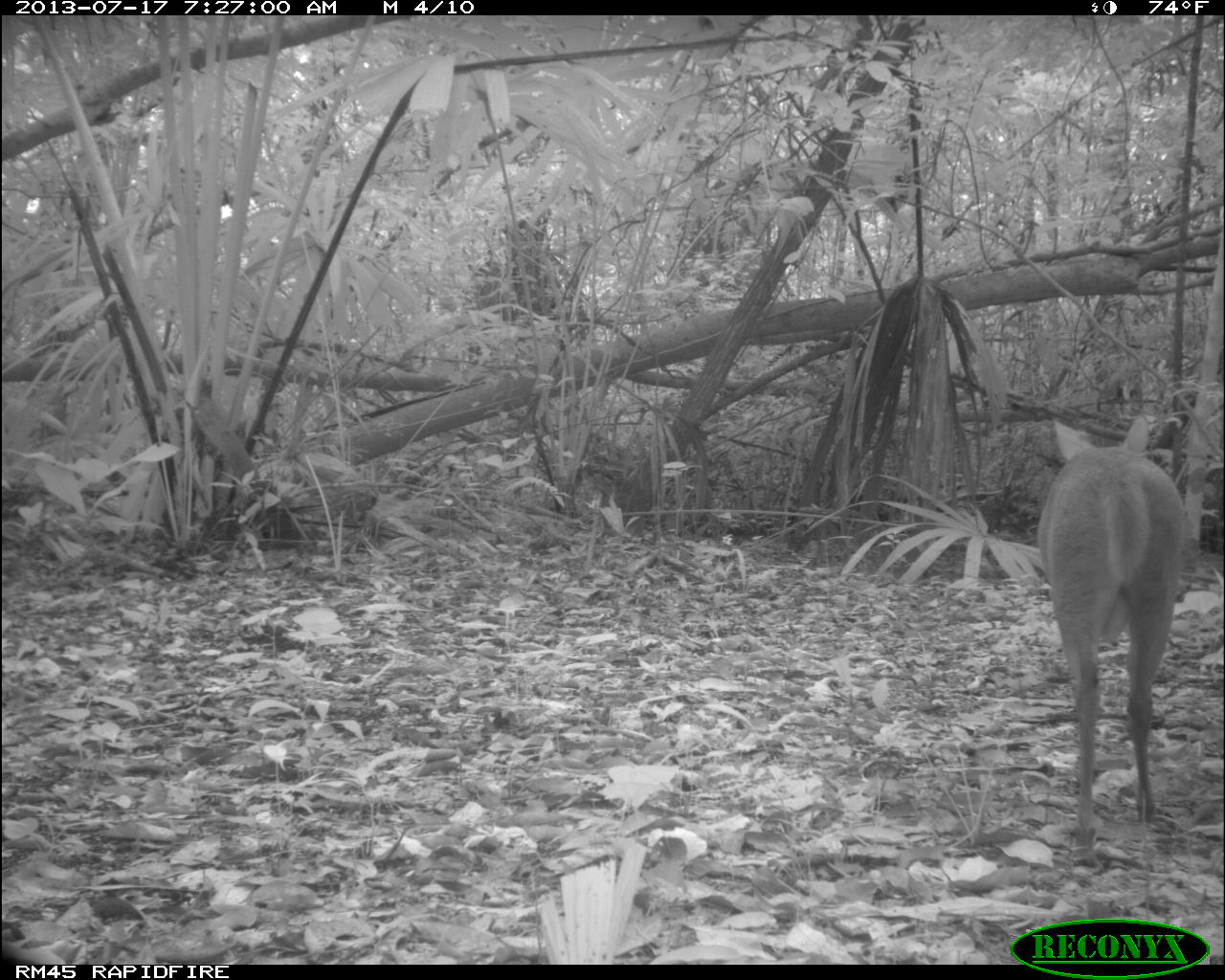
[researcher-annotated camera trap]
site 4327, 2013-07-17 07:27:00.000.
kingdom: Animalia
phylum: Chordata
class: Mammalia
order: Artiodactyla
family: Cervidae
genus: Mazama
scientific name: Mazama temama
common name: central american red brocket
Mazama temama (central american red brocket), count 1.